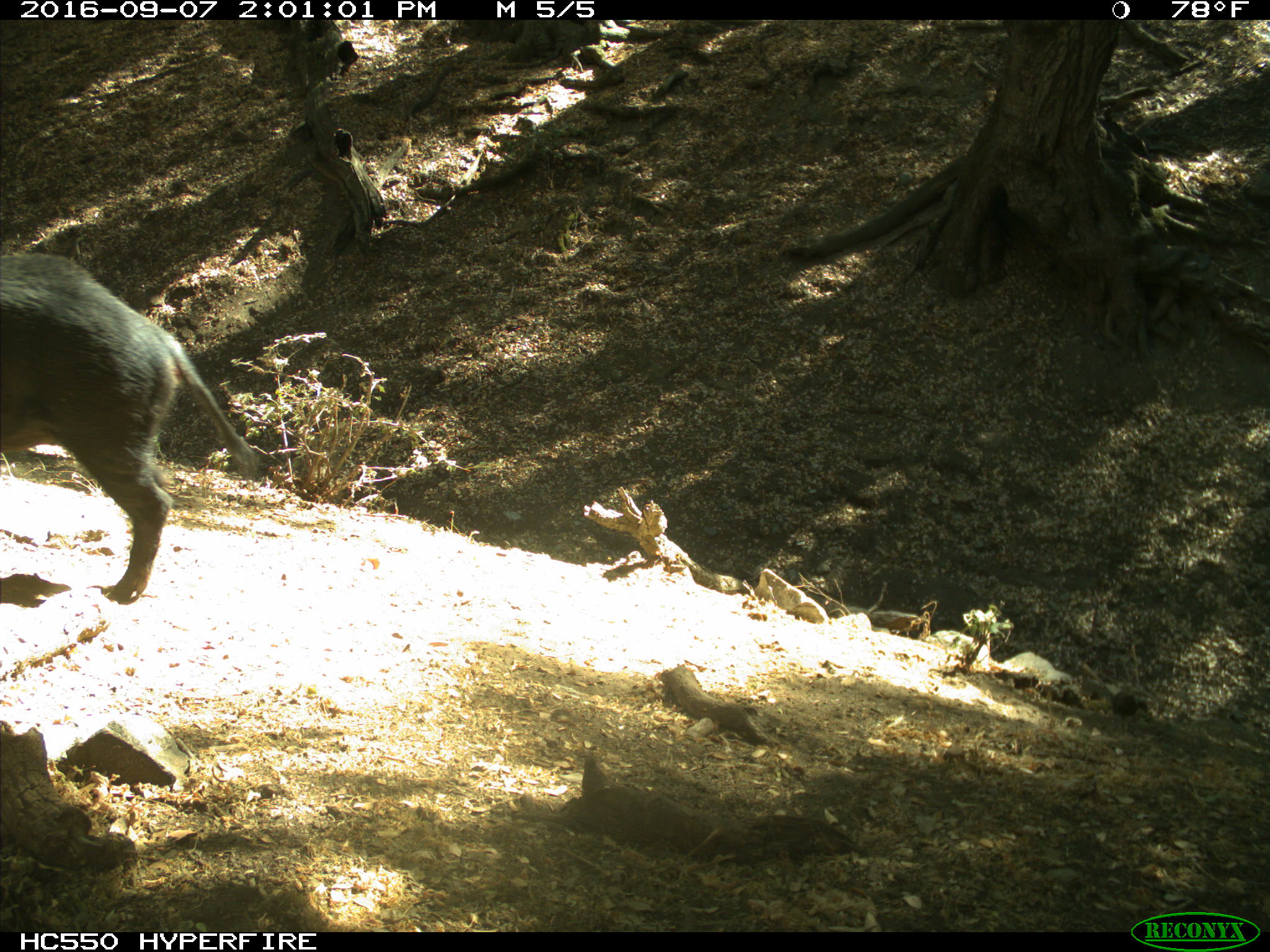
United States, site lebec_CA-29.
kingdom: Animalia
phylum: Chordata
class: Mammalia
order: Artiodactyla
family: Suidae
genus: Sus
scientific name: Sus scrofa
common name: wild boar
Sus scrofa (wild boar).